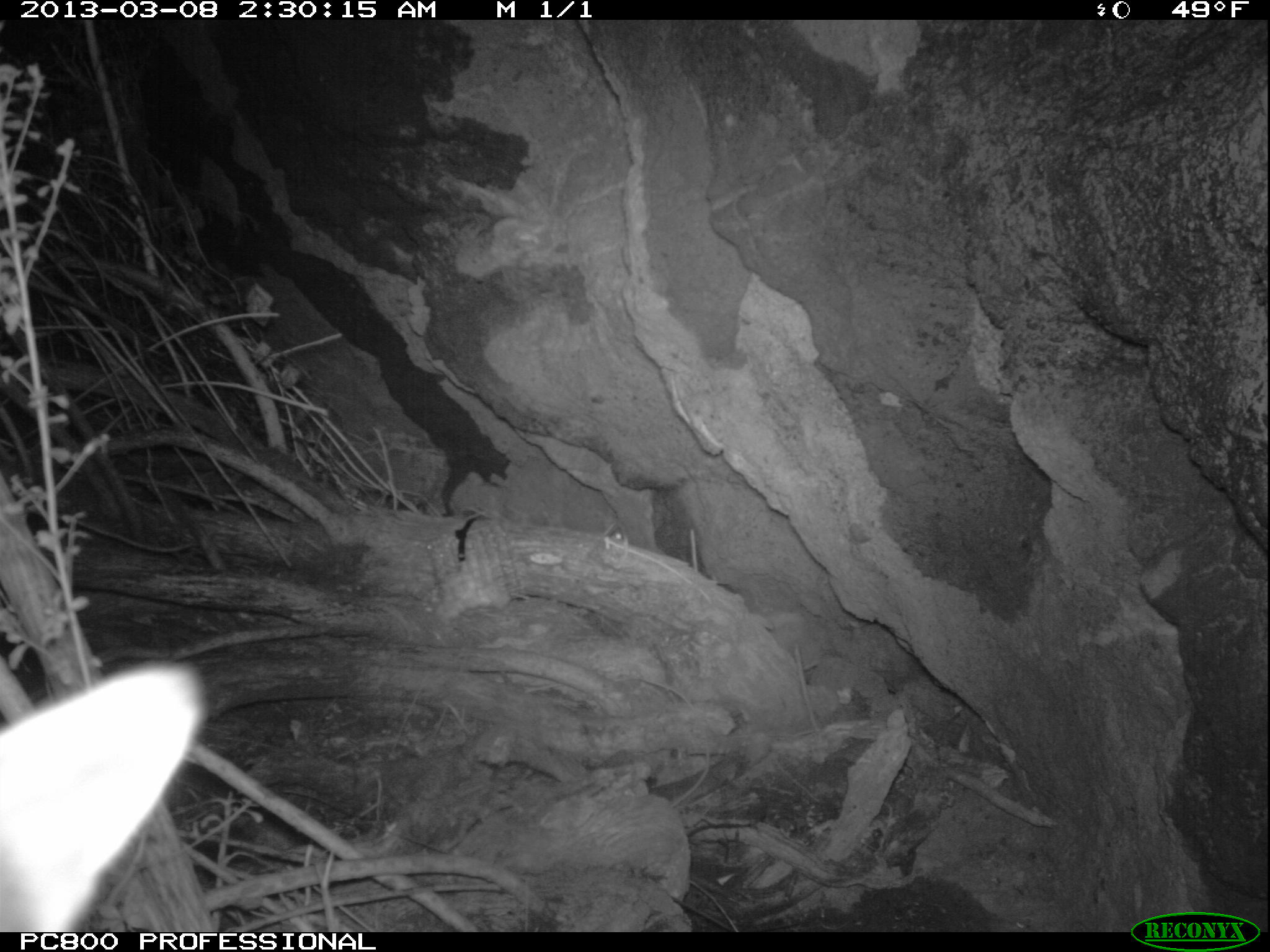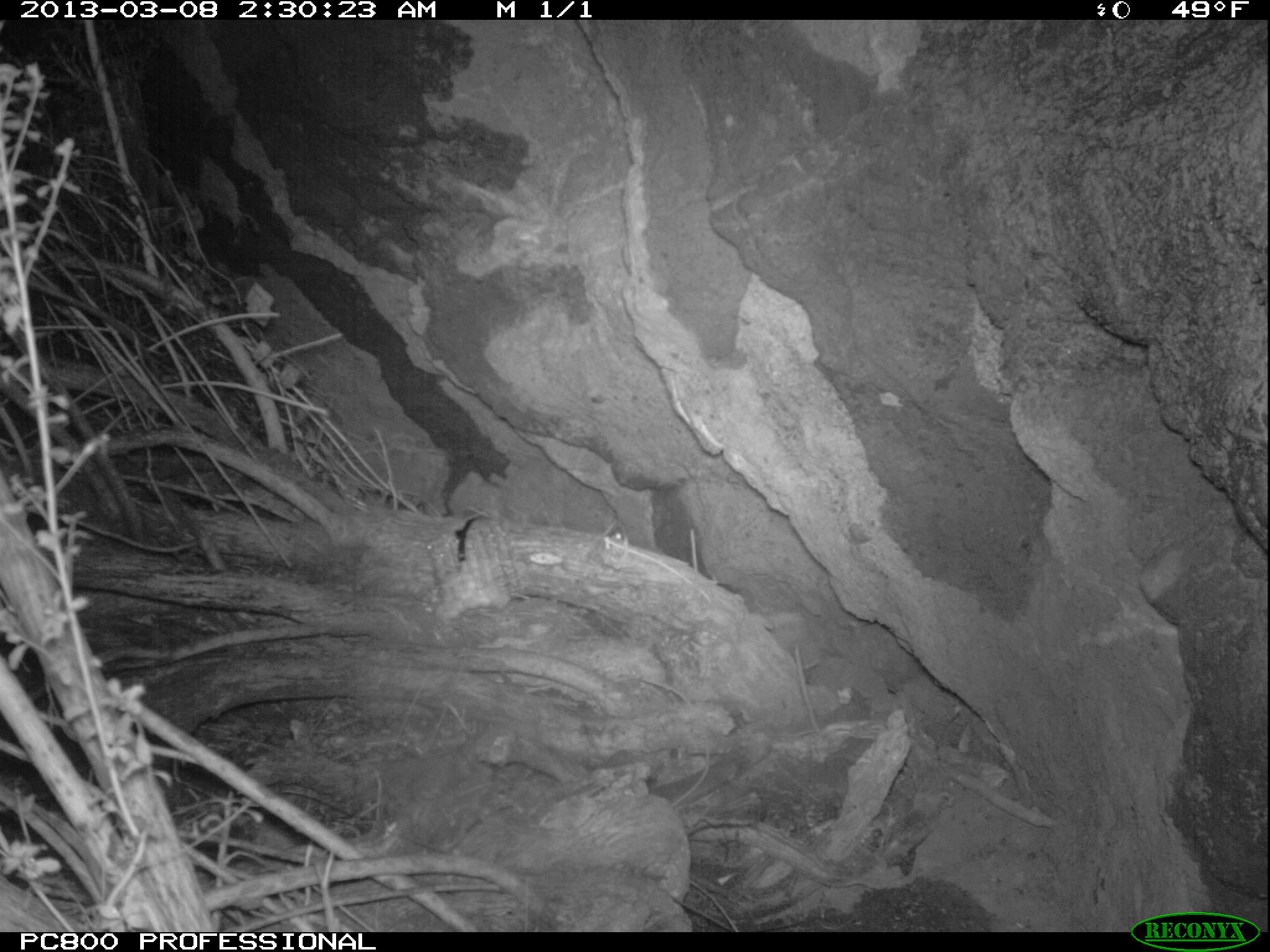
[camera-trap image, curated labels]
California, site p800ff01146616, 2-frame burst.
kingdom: Animalia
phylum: Chordata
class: Mammalia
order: Carnivora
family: Canidae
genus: Urocyon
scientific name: Urocyon littoralis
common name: island fox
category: fox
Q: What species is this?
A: Fox (island fox) (Urocyon littoralis).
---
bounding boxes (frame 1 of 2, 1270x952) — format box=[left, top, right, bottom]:
fox: box=[0, 661, 208, 939]